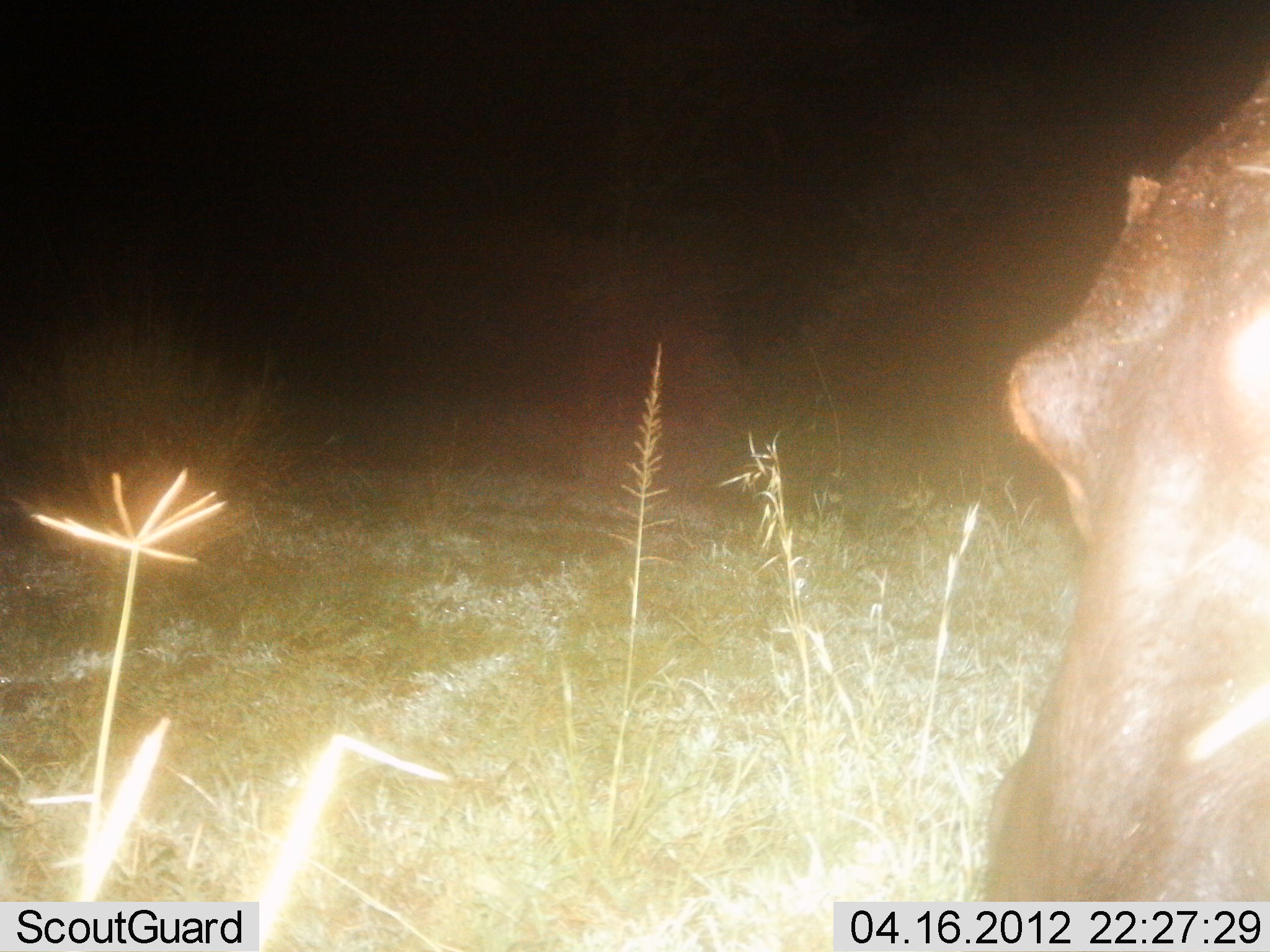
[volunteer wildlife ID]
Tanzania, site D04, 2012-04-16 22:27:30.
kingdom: Animalia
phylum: Chordata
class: Mammalia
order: Artiodactyla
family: Hippopotamidae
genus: Hippopotamus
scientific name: Hippopotamus amphibius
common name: hippopotamus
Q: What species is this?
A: Hippopotamus (Hippopotamus amphibius).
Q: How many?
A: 1.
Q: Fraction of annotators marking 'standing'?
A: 86%.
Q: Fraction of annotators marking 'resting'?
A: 0%.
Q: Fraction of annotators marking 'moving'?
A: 14%.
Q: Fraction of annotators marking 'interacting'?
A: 0%.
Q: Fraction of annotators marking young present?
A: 0%.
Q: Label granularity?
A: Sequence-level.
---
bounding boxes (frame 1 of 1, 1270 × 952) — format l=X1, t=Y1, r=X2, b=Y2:
animal: l=981, t=72, r=1270, b=952